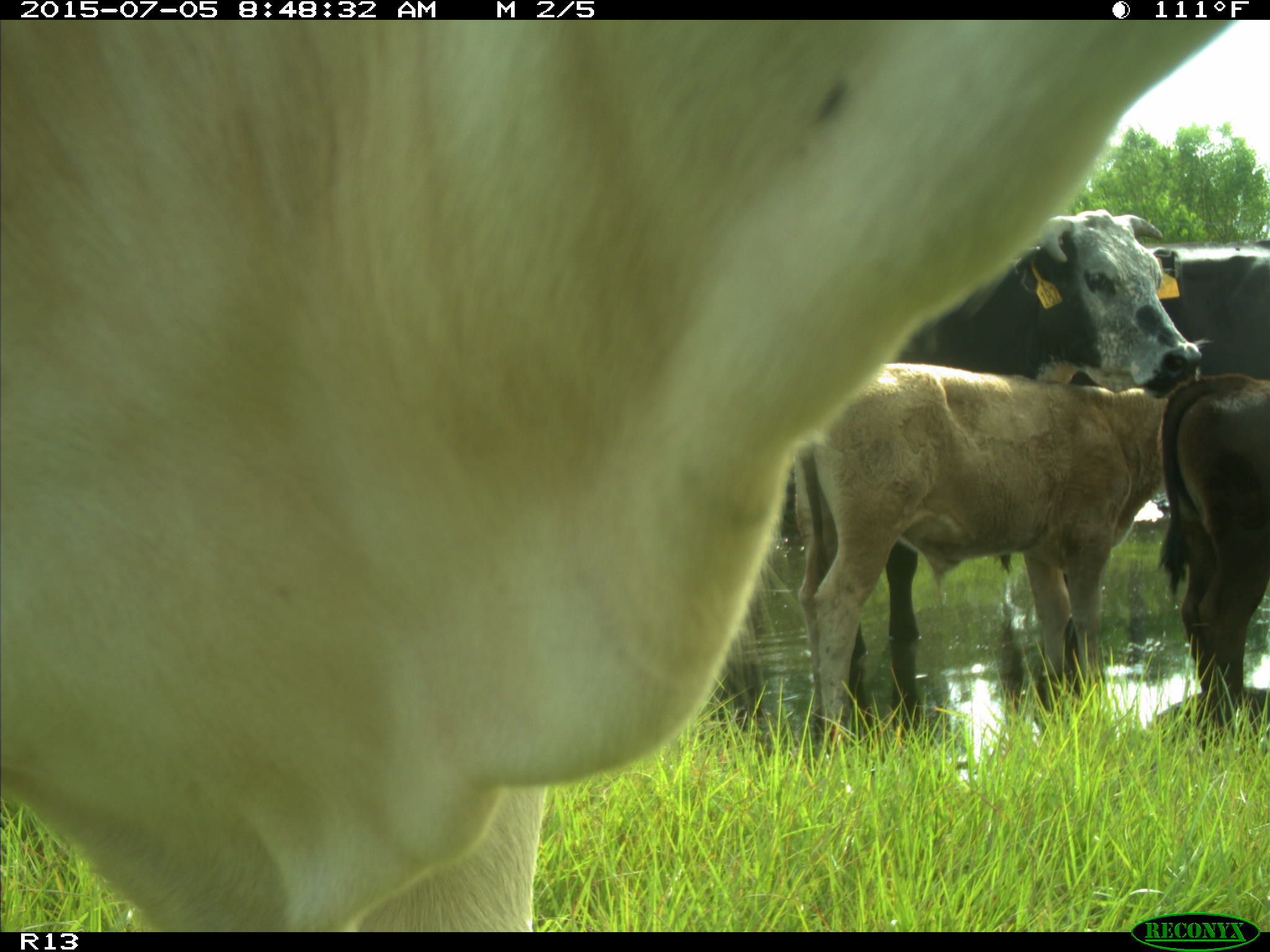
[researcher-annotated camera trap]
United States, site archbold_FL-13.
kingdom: Animalia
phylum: Chordata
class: Mammalia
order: Artiodactyla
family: Bovidae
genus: Bos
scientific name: Bos taurus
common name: domestic cow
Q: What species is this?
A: Bos taurus (domestic cow).